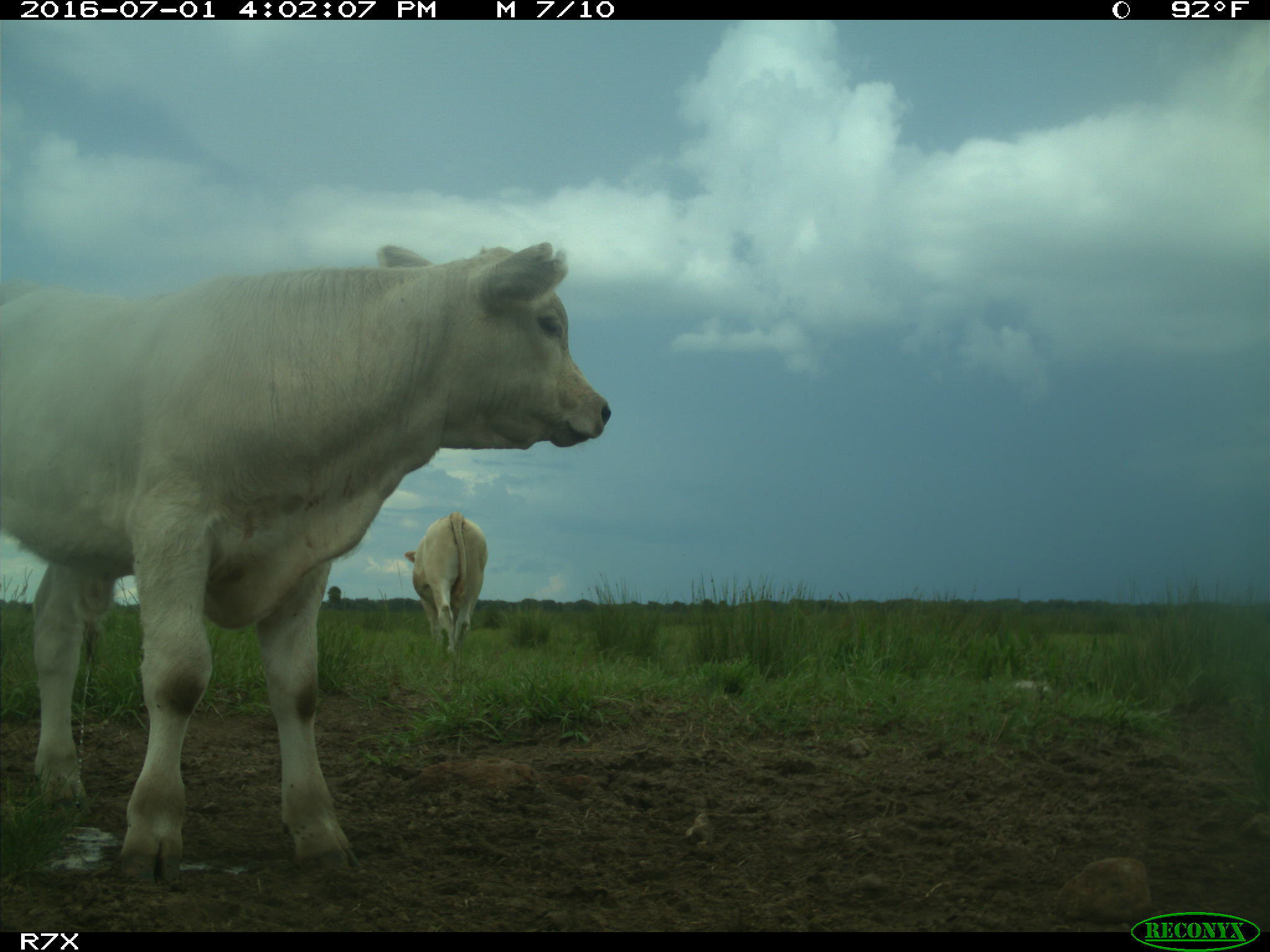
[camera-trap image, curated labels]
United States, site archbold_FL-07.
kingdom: Animalia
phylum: Chordata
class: Mammalia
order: Artiodactyla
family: Bovidae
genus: Bos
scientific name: Bos taurus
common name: domestic cow